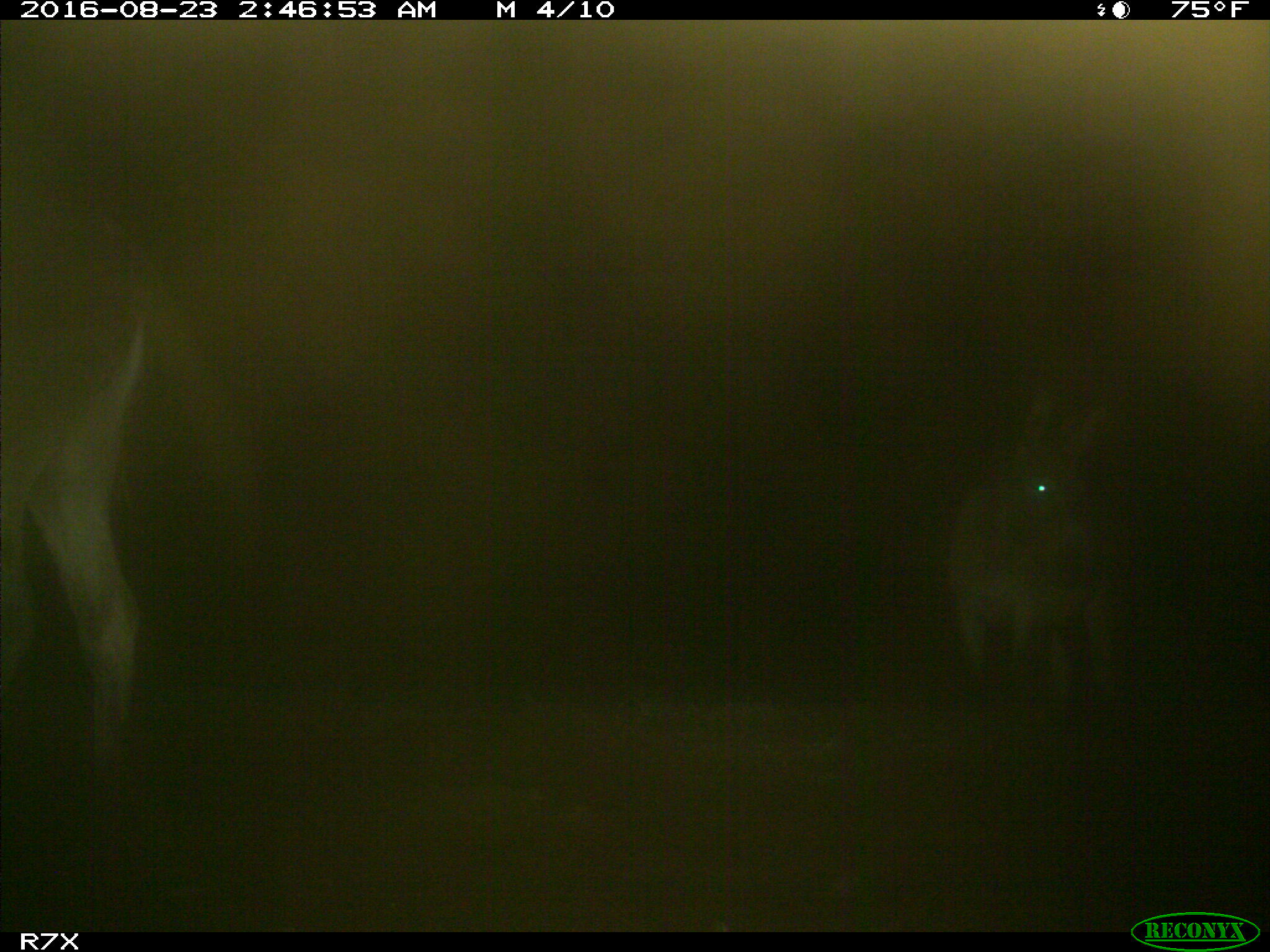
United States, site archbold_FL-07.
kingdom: Animalia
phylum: Chordata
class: Mammalia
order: Perissodactyla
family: Equidae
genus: Equus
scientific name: Equus africanus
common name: african wild ass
Equus africanus (african wild ass).